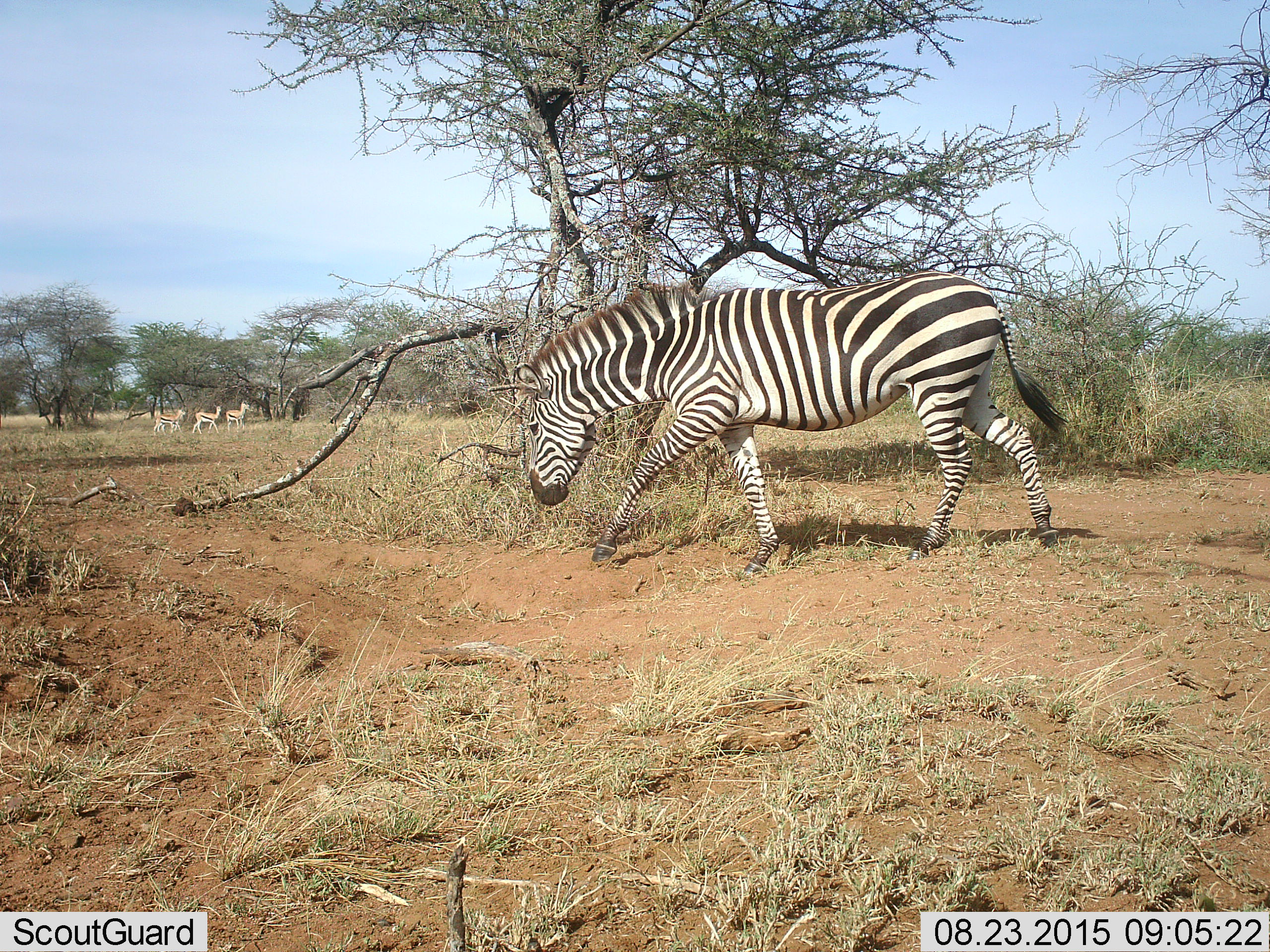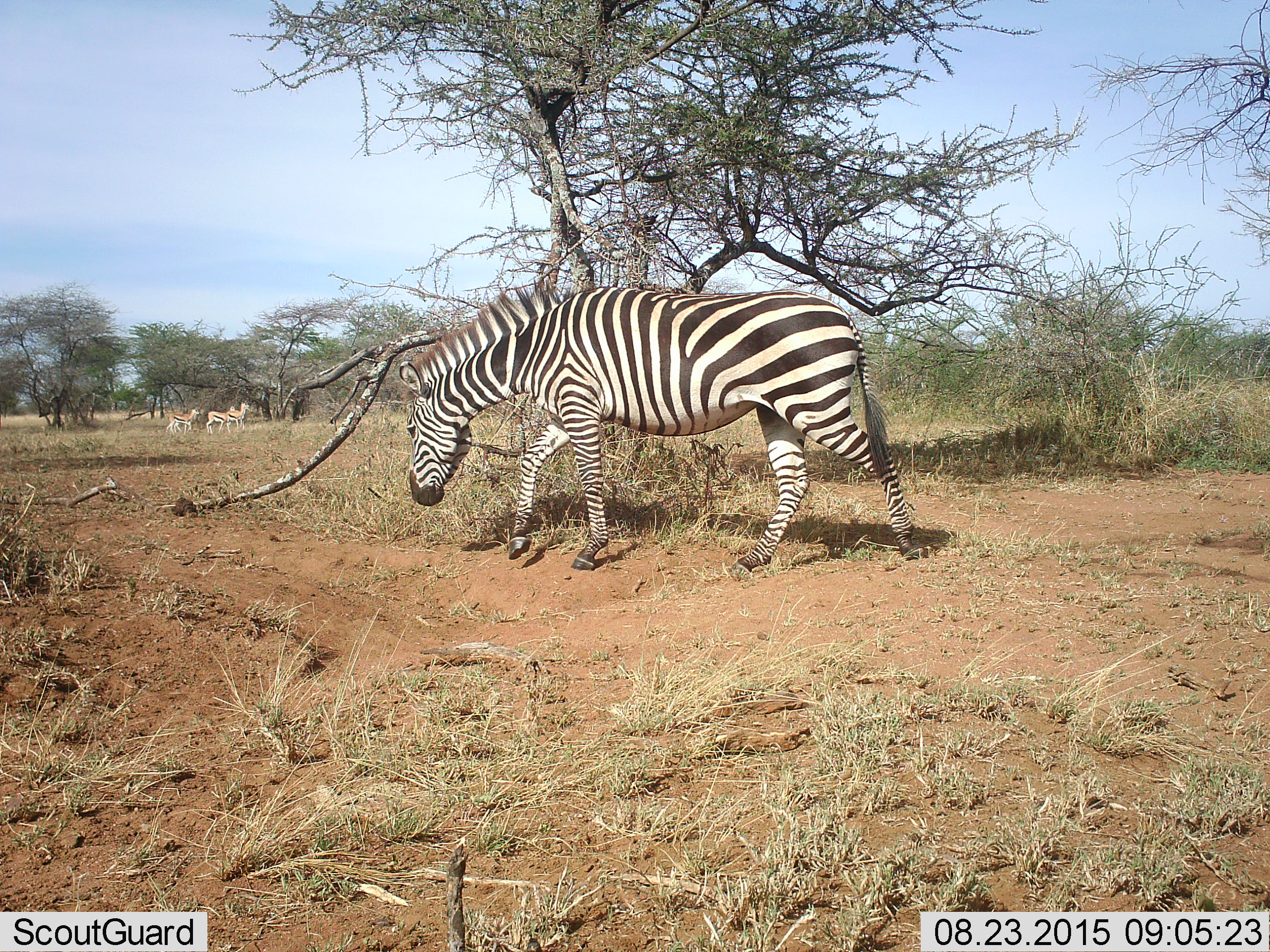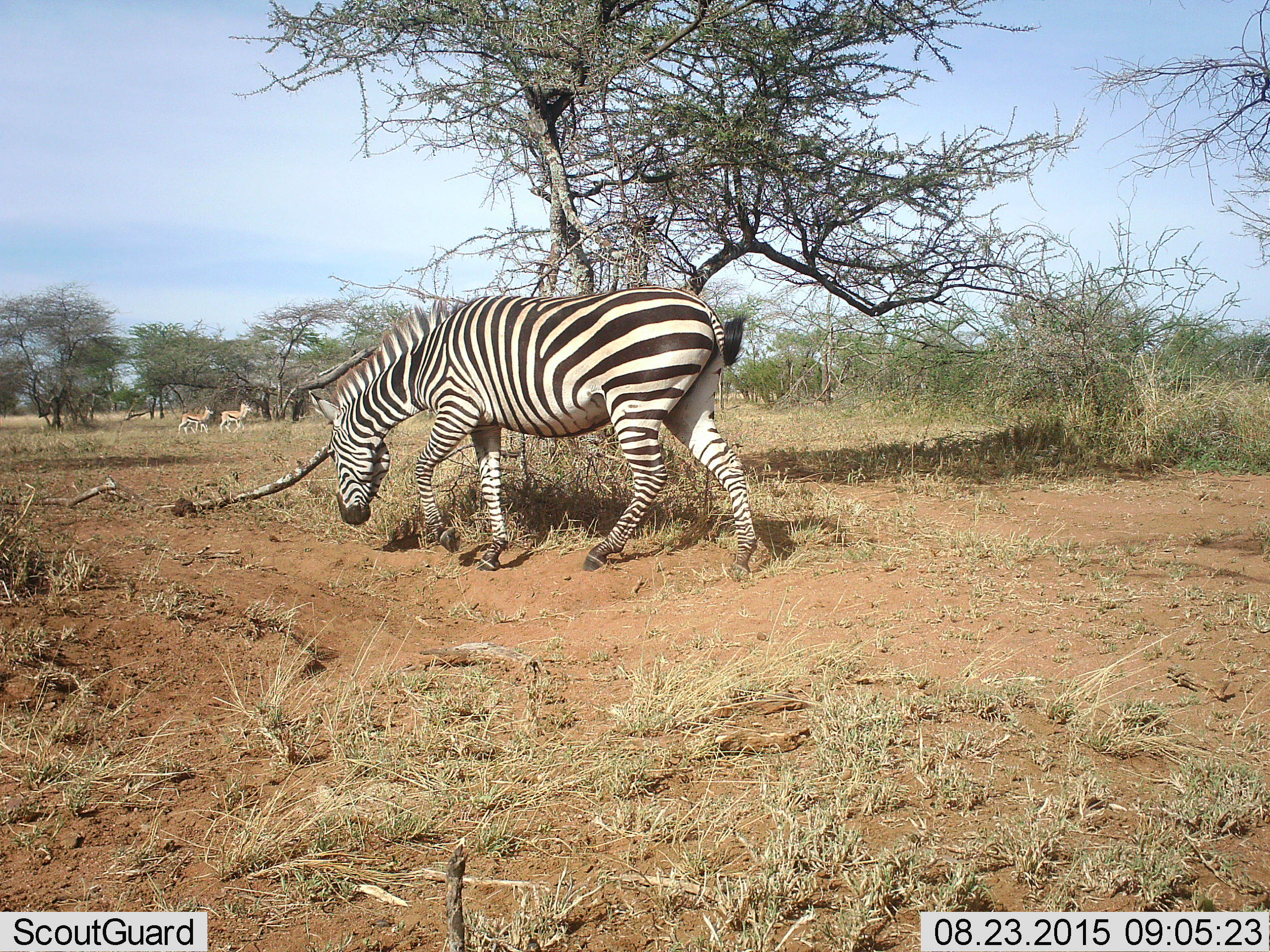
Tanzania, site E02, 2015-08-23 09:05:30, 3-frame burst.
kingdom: Animalia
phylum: Chordata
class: Mammalia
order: Artiodactyla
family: Bovidae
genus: Eudorcas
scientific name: Eudorcas thomsonii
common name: thomson's gazelle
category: gazellethomsons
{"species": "gazellethomsons (thomson's gazelle) (Eudorcas thomsonii)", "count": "3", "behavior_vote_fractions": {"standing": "15%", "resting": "0%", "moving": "100%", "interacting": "0%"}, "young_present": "8%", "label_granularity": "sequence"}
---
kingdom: Animalia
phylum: Chordata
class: Mammalia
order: Perissodactyla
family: Equidae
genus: Equus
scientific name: Equus quagga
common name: plains zebra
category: zebra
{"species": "zebra (plains zebra) (Equus quagga)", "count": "1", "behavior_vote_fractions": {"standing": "6%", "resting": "0%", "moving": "89%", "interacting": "0%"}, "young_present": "0%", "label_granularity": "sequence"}